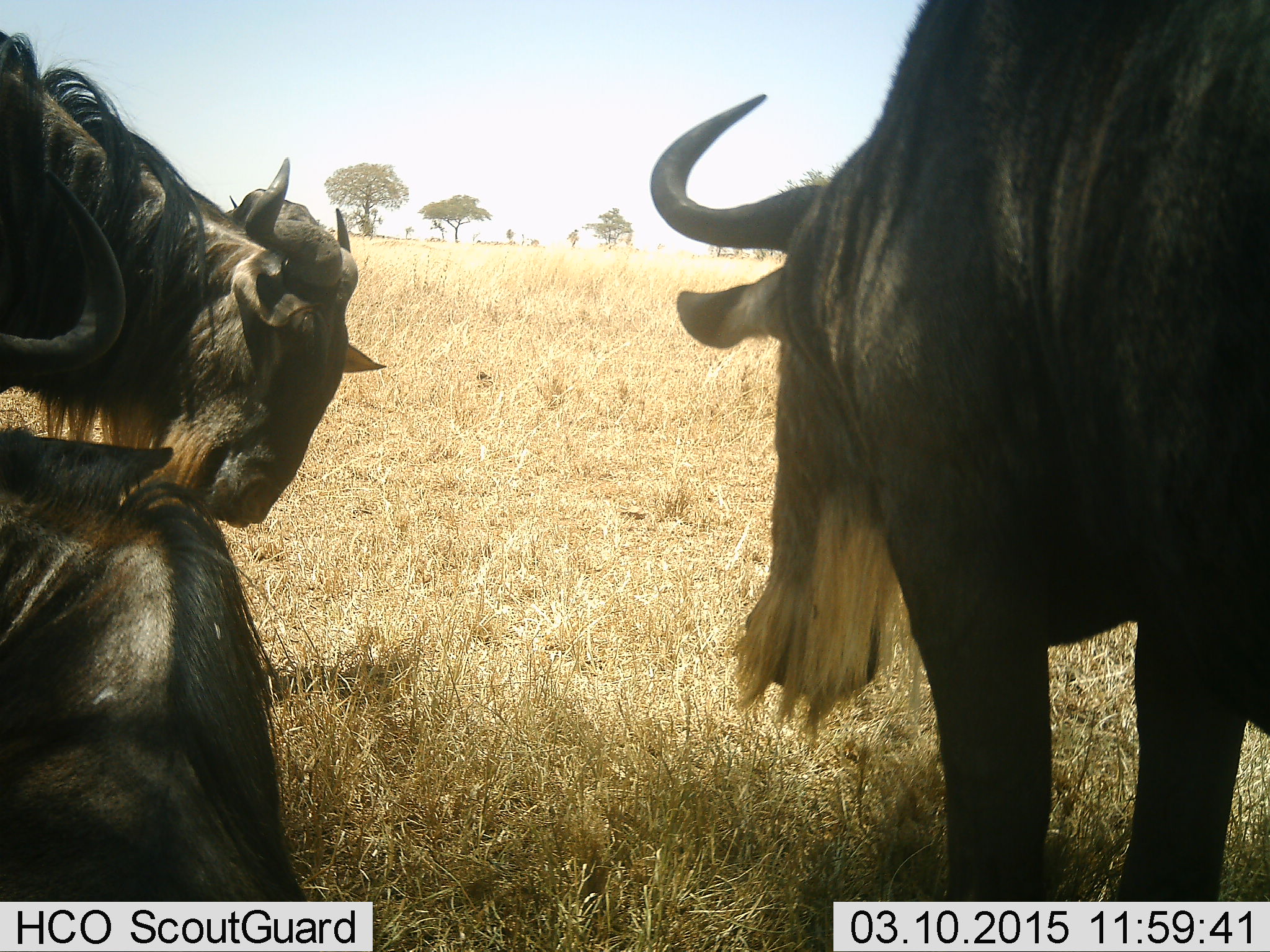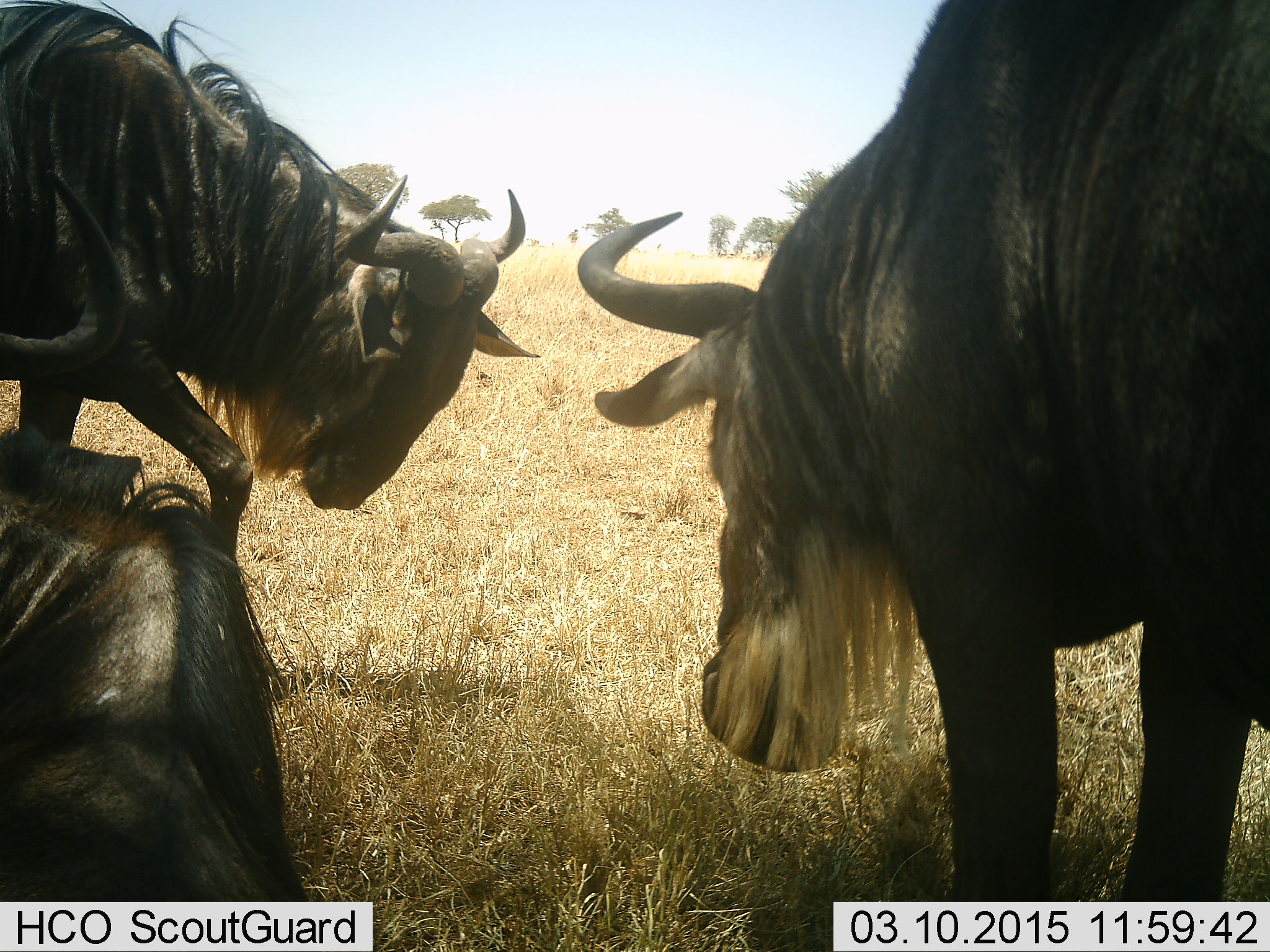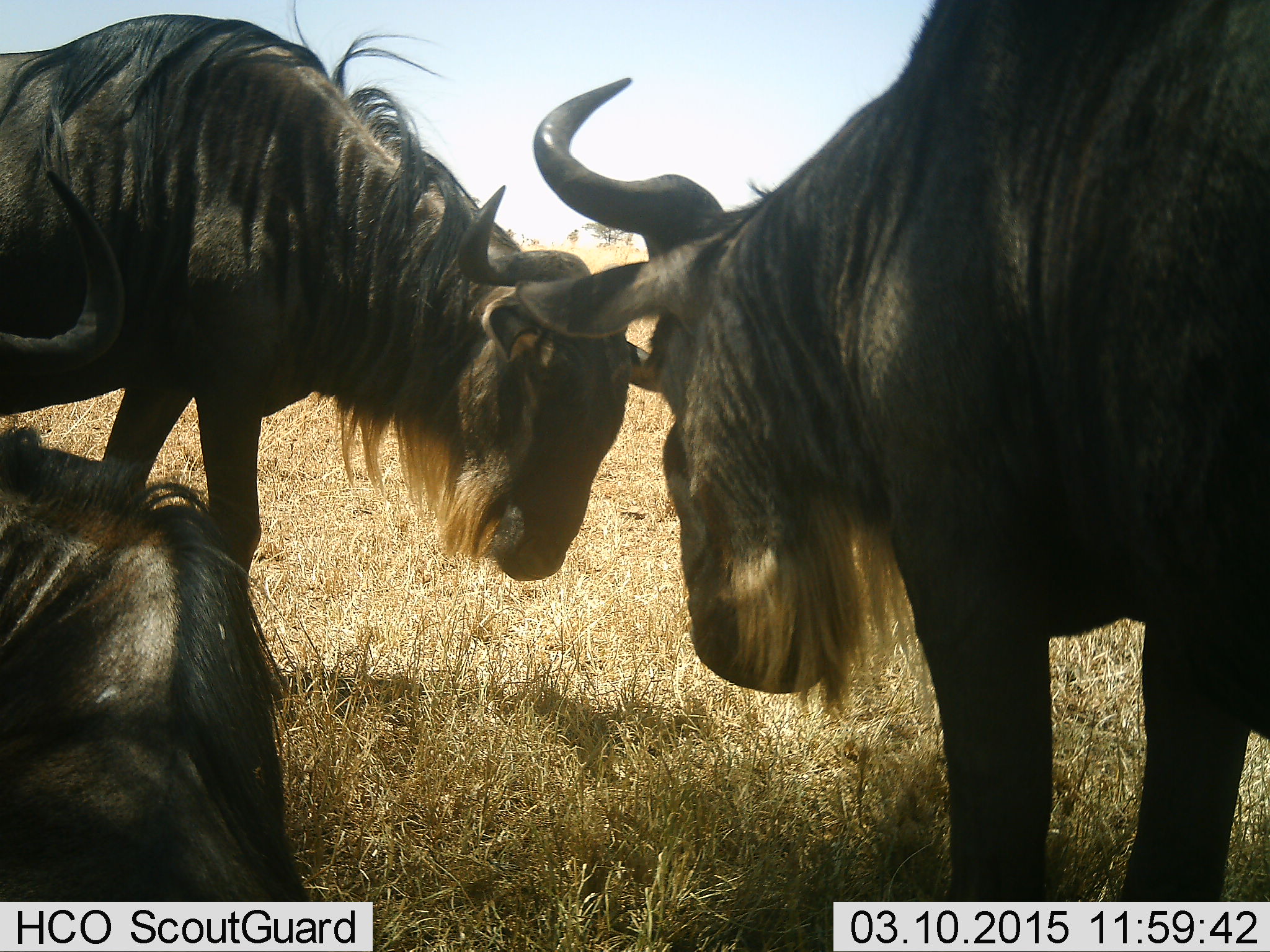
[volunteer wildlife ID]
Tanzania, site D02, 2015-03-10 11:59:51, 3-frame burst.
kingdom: Animalia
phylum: Chordata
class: Mammalia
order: Artiodactyla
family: Bovidae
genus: Connochaetes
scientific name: Connochaetes taurinus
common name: blue wildebeest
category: wildebeest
Wildebeest (blue wildebeest) (Connochaetes taurinus), count 3. Behavior (volunteer vote fractions): standing 70%, resting 70%, moving 30%, interacting 60%. Young present (vote fraction): 0%. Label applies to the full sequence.